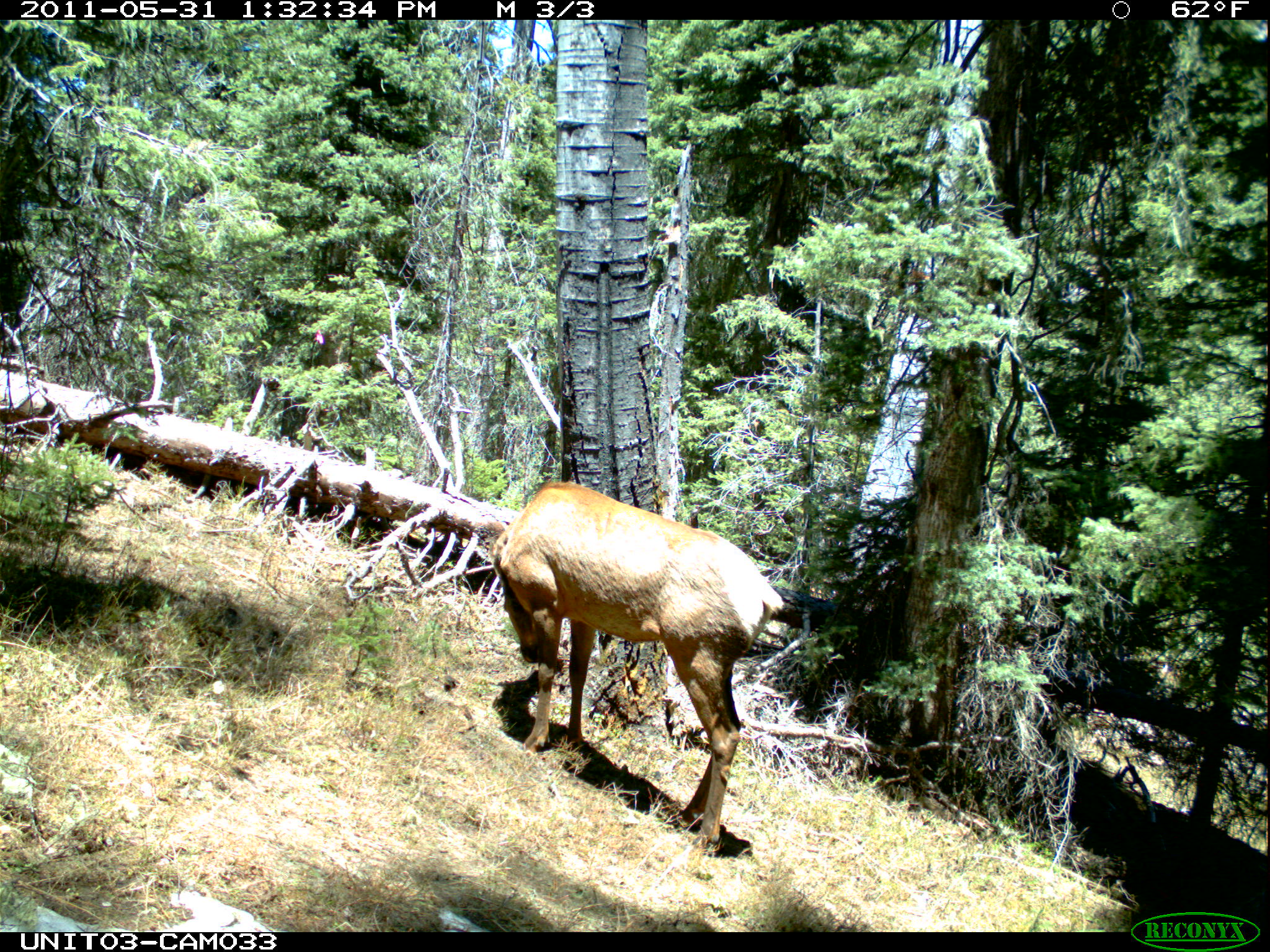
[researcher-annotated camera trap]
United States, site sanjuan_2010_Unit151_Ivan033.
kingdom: Animalia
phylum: Chordata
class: Mammalia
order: Artiodactyla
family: Cervidae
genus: Cervus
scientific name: Cervus elaphus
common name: red deer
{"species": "Cervus elaphus (red deer)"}